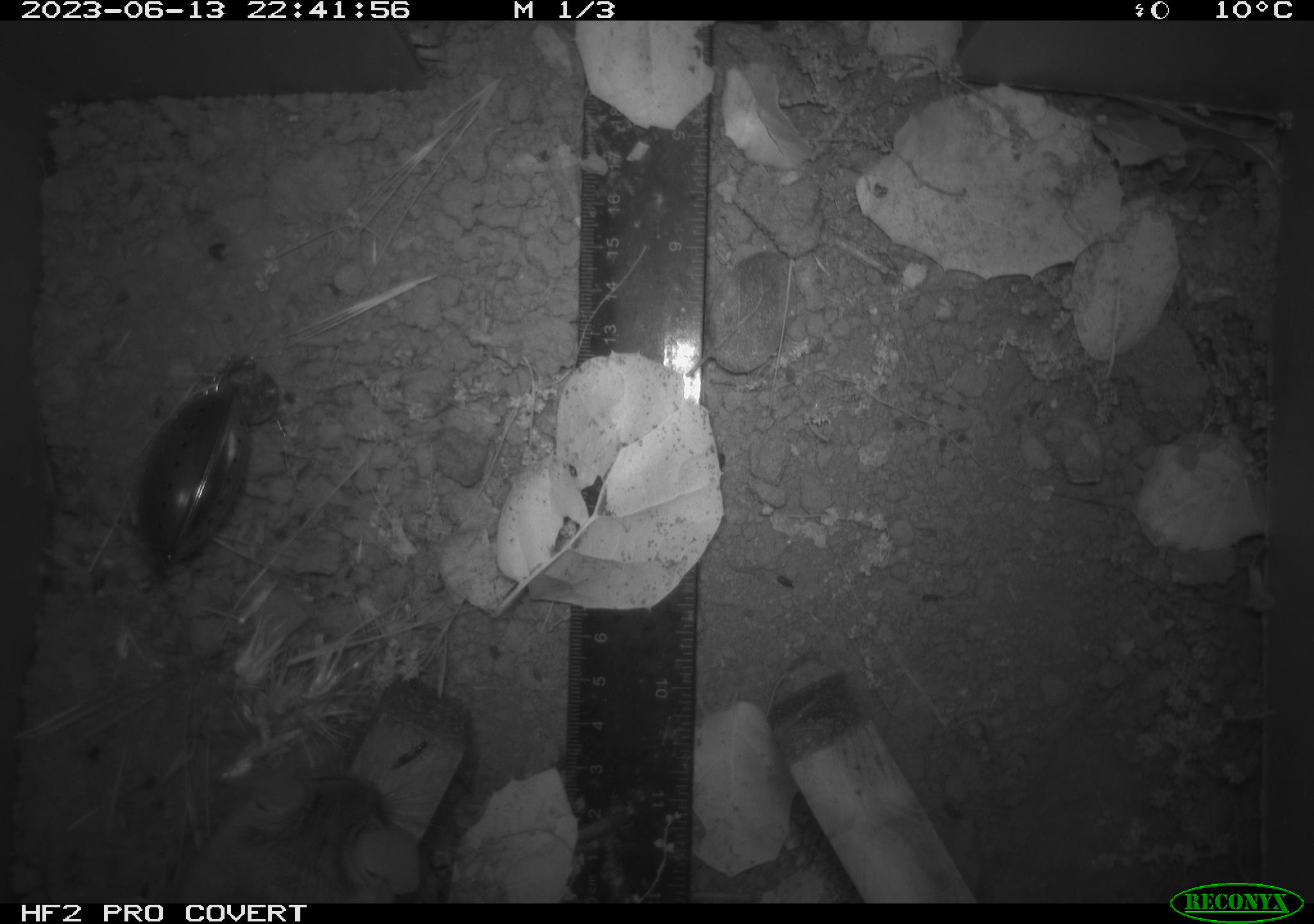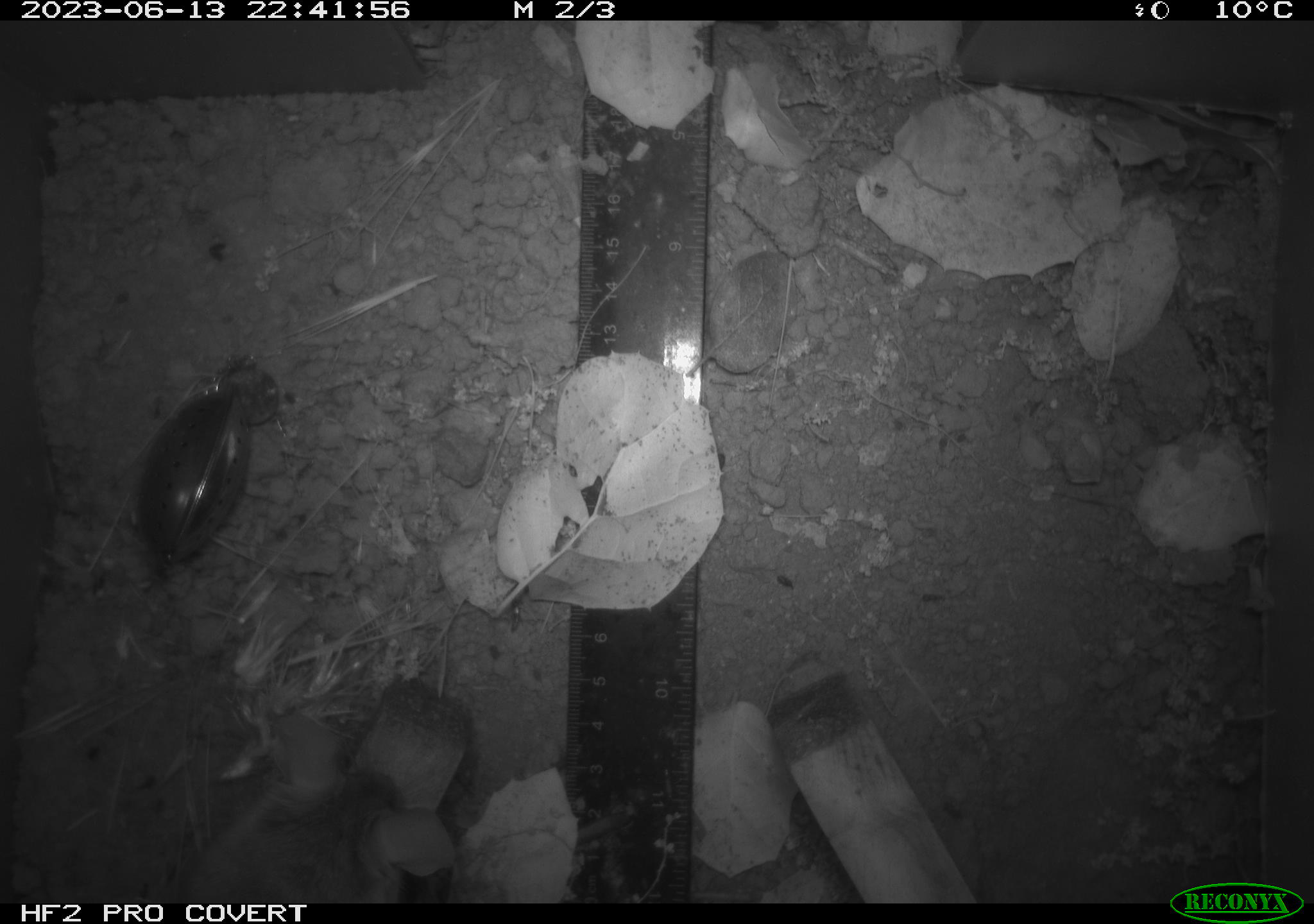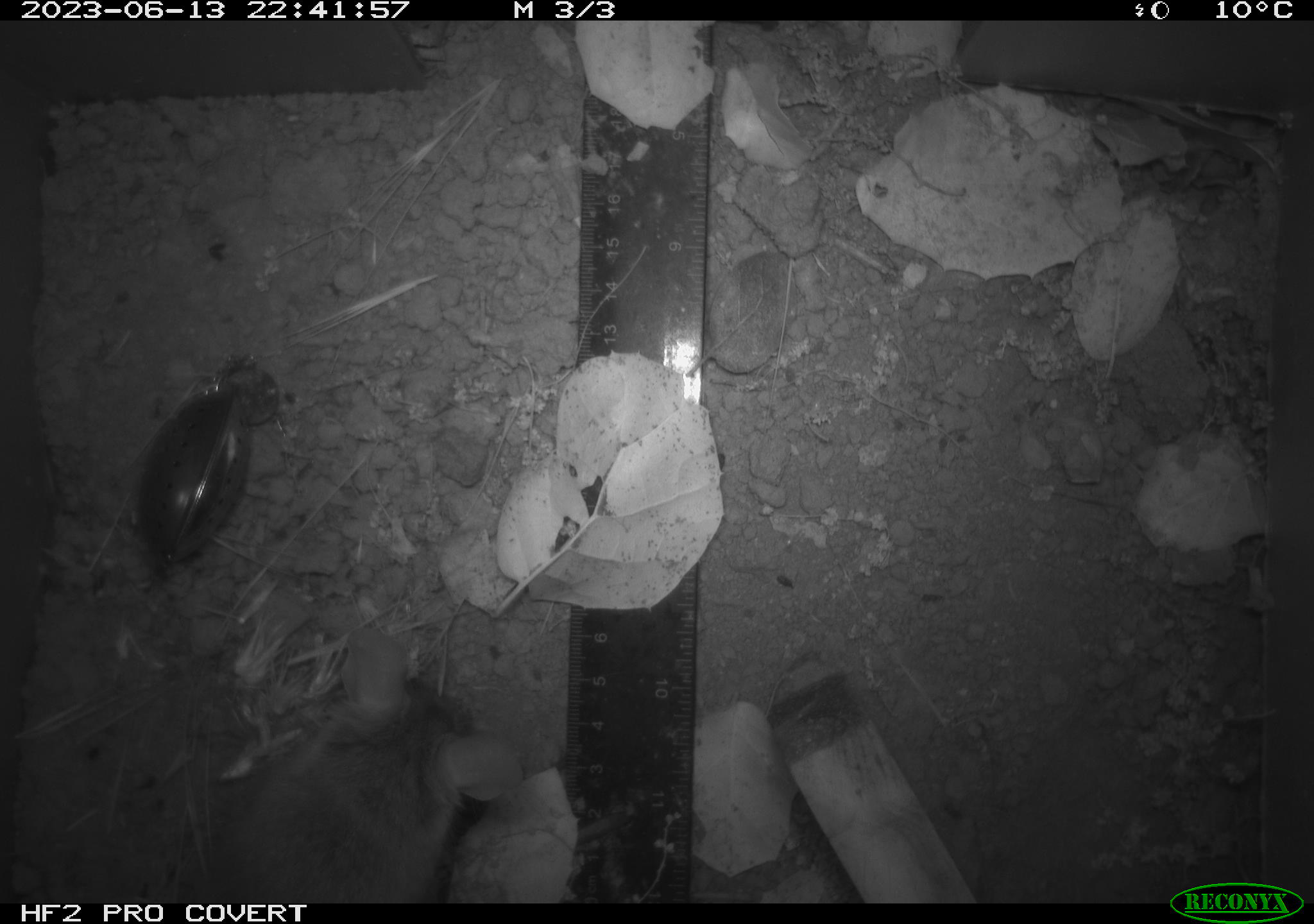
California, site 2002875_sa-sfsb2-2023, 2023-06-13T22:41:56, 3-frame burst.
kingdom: Animalia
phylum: Chordata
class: Mammalia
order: Rodentia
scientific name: Rodentia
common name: mouse species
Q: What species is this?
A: Mouse species (Rodentia).